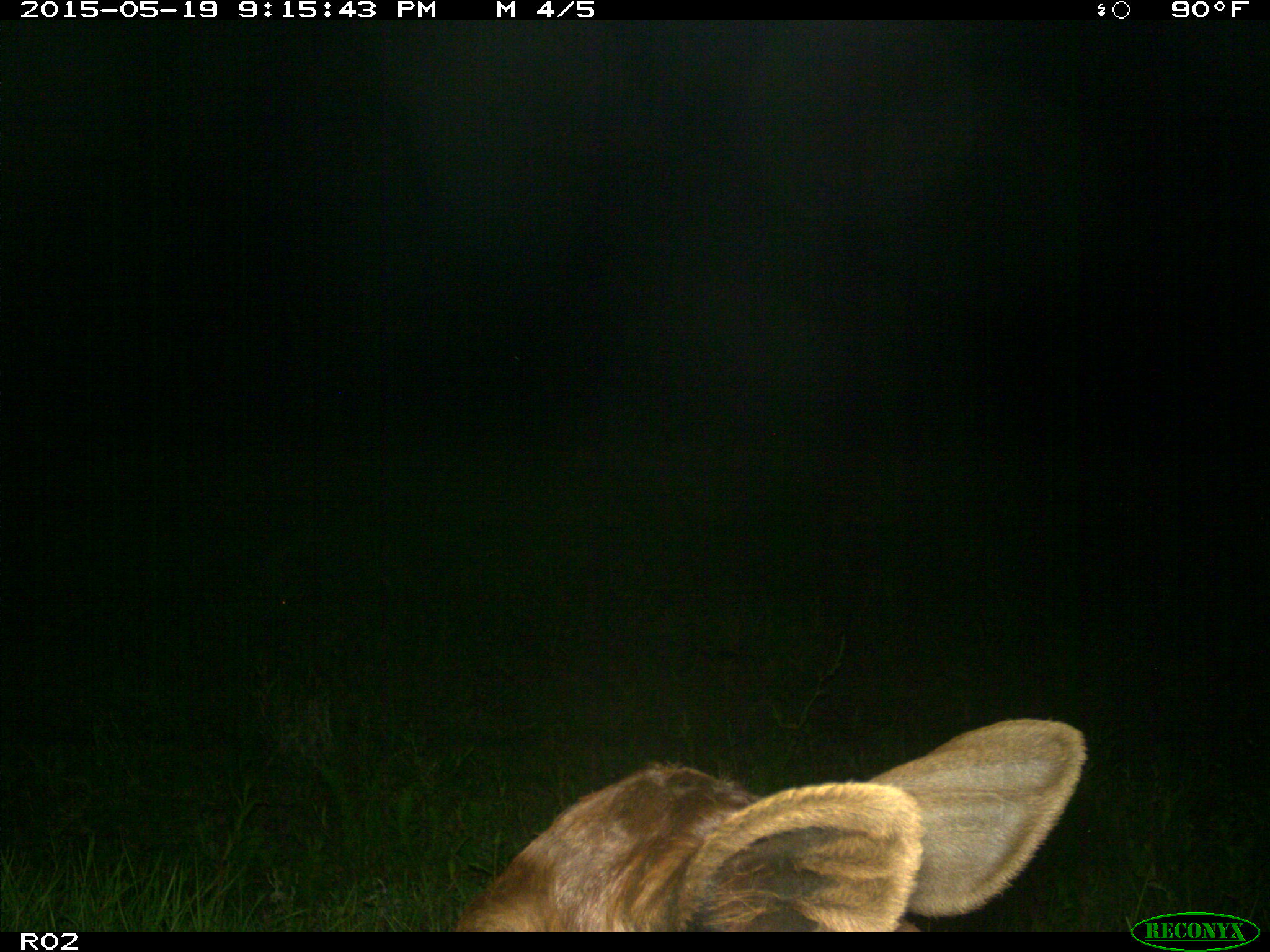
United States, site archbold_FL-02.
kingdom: Animalia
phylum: Chordata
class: Mammalia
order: Artiodactyla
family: Bovidae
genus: Bos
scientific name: Bos taurus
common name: domestic cow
Bos taurus (domestic cow).